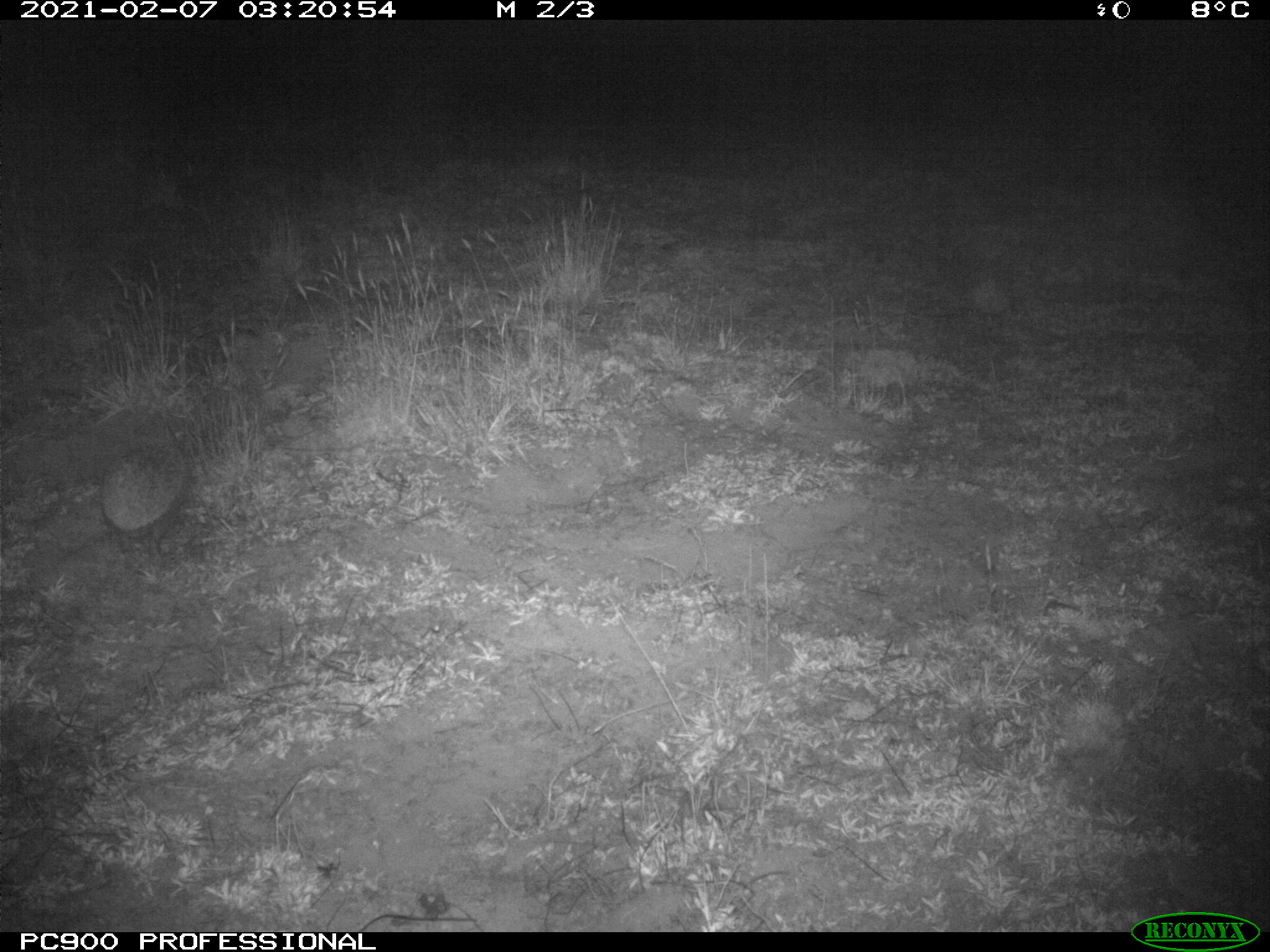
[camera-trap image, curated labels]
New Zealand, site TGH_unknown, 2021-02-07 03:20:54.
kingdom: Animalia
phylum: Chordata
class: Mammalia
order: Eulipotyphla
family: Erinaceidae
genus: Erinaceus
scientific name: Erinaceus europaeus europaeus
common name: european hedgehog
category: hedgehog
Hedgehog (european hedgehog) (Erinaceus europaeus europaeus).